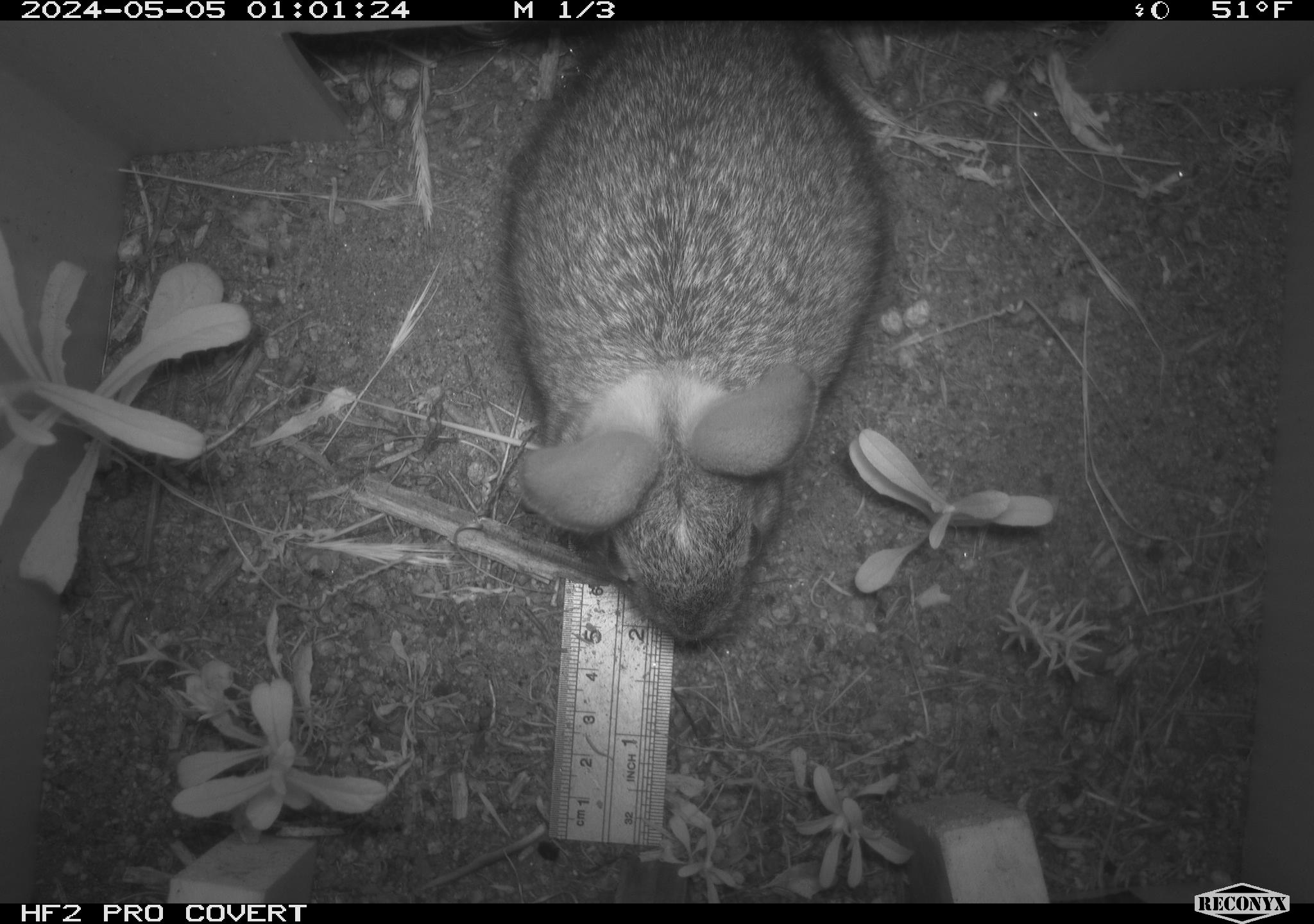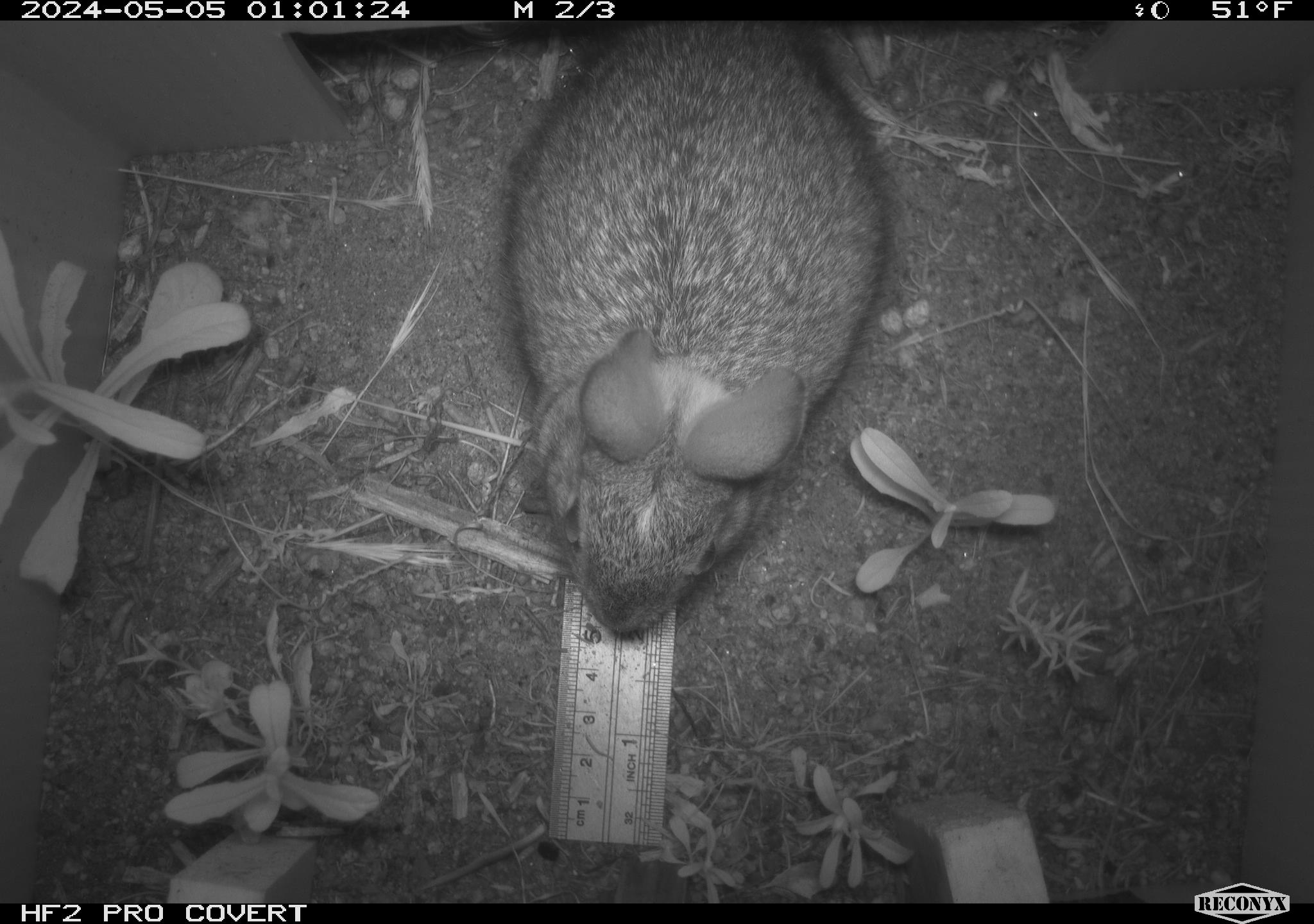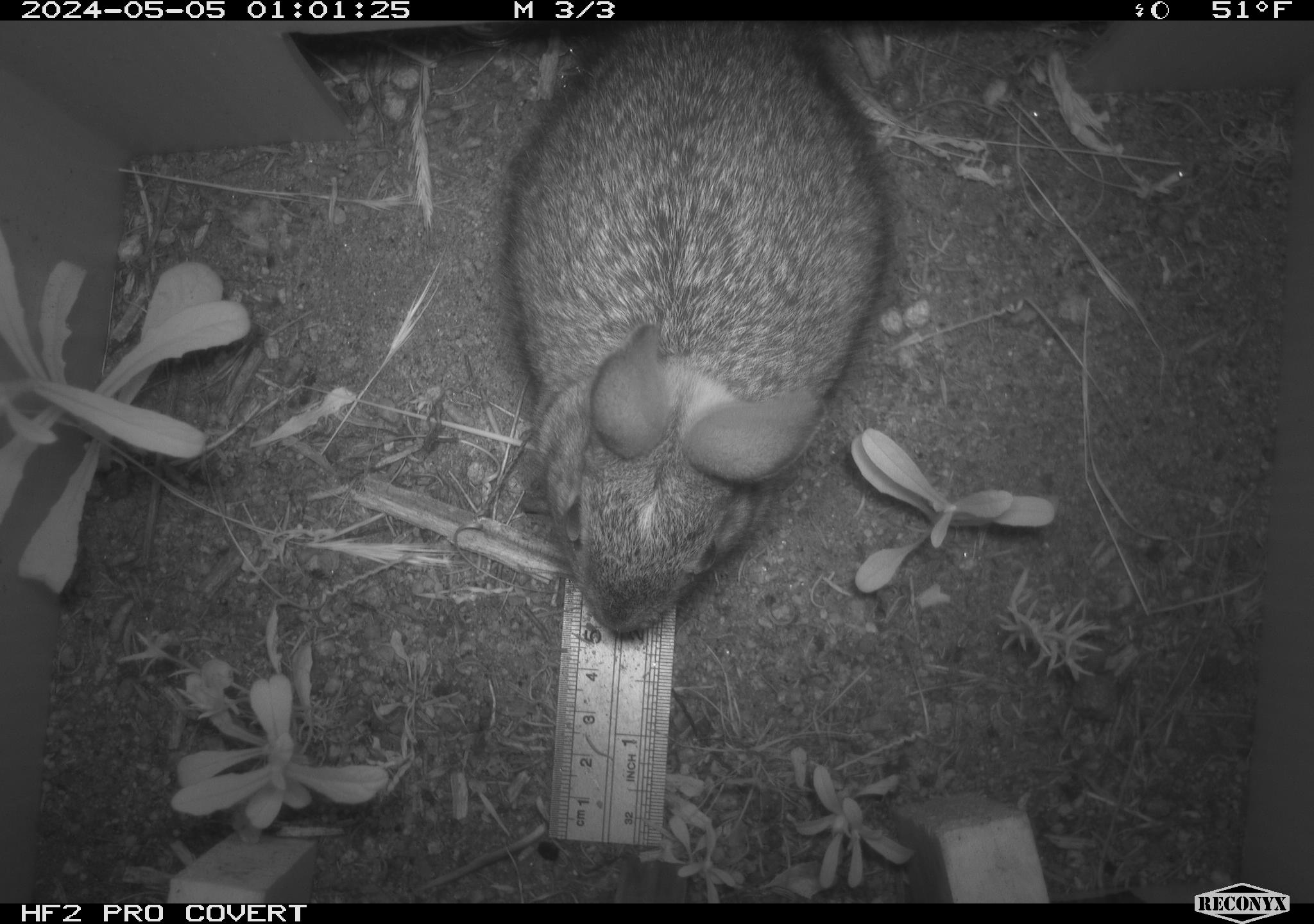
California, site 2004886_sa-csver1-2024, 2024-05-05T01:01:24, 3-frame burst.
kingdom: Animalia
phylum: Chordata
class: Mammalia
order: Lagomorpha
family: Leporidae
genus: Sylvilagus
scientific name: Sylvilagus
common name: cottontail rabbits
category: sylvilagus species